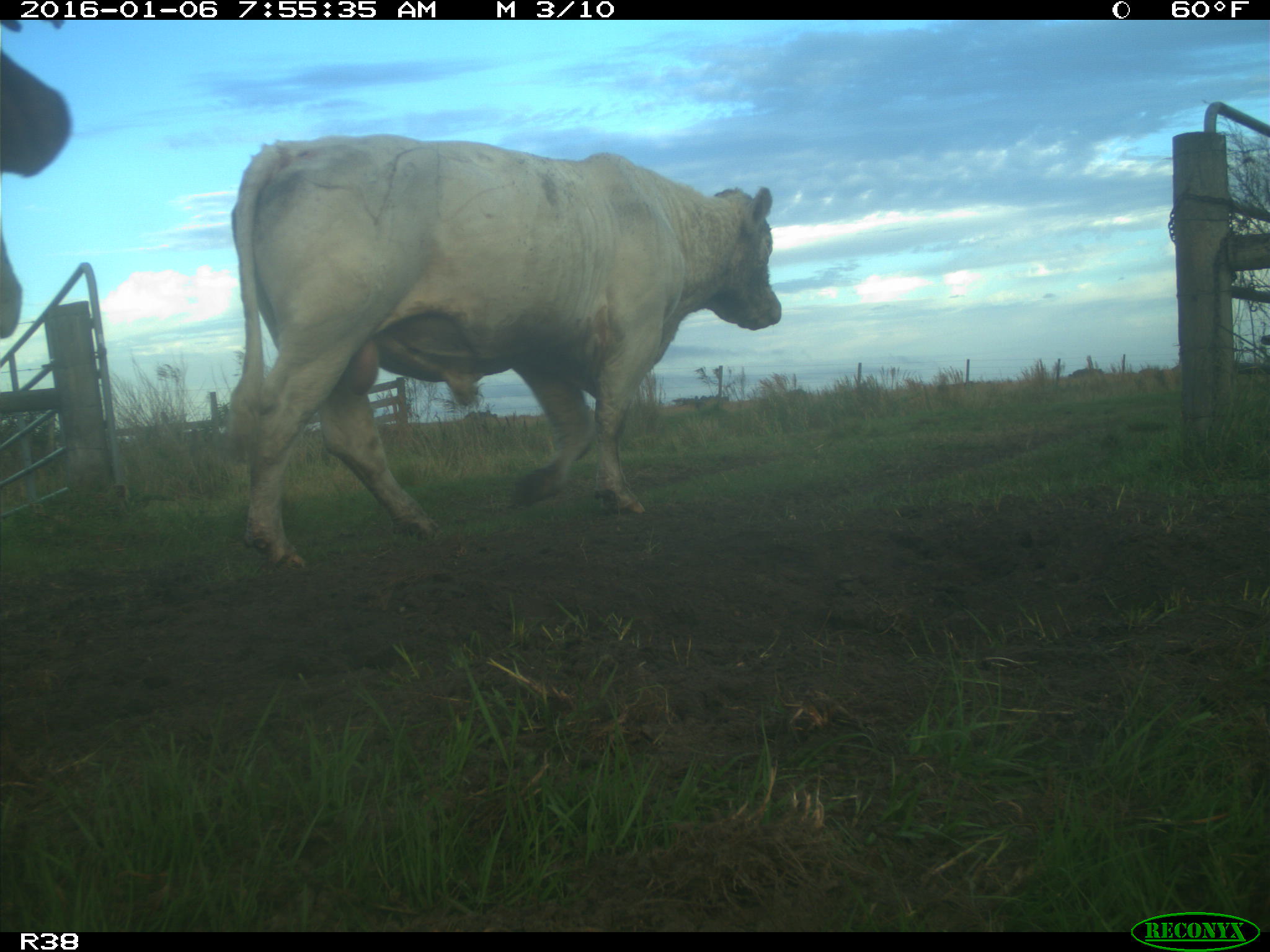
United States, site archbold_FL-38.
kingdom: Animalia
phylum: Chordata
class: Mammalia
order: Artiodactyla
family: Bovidae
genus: Bos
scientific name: Bos taurus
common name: domestic cow